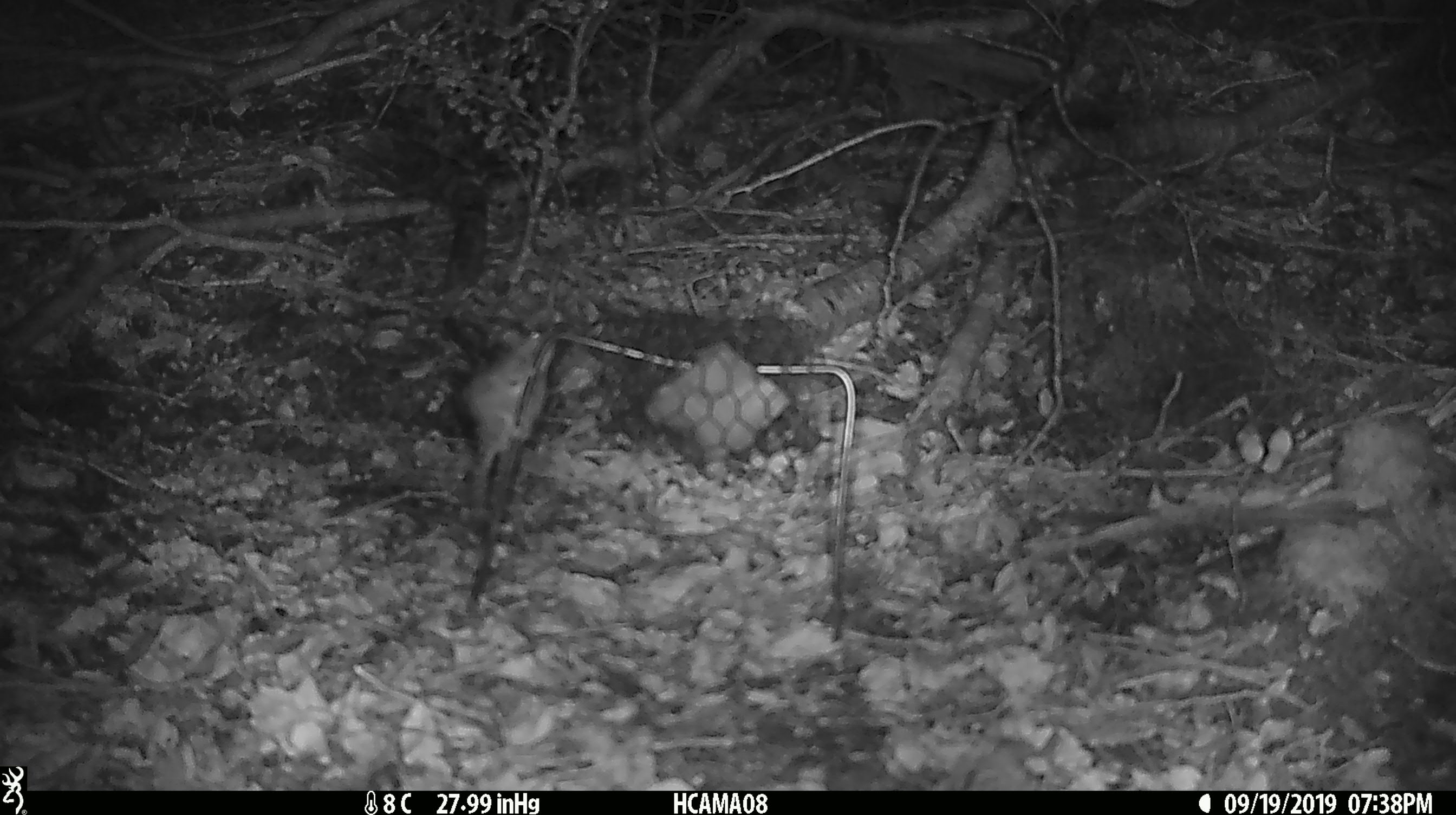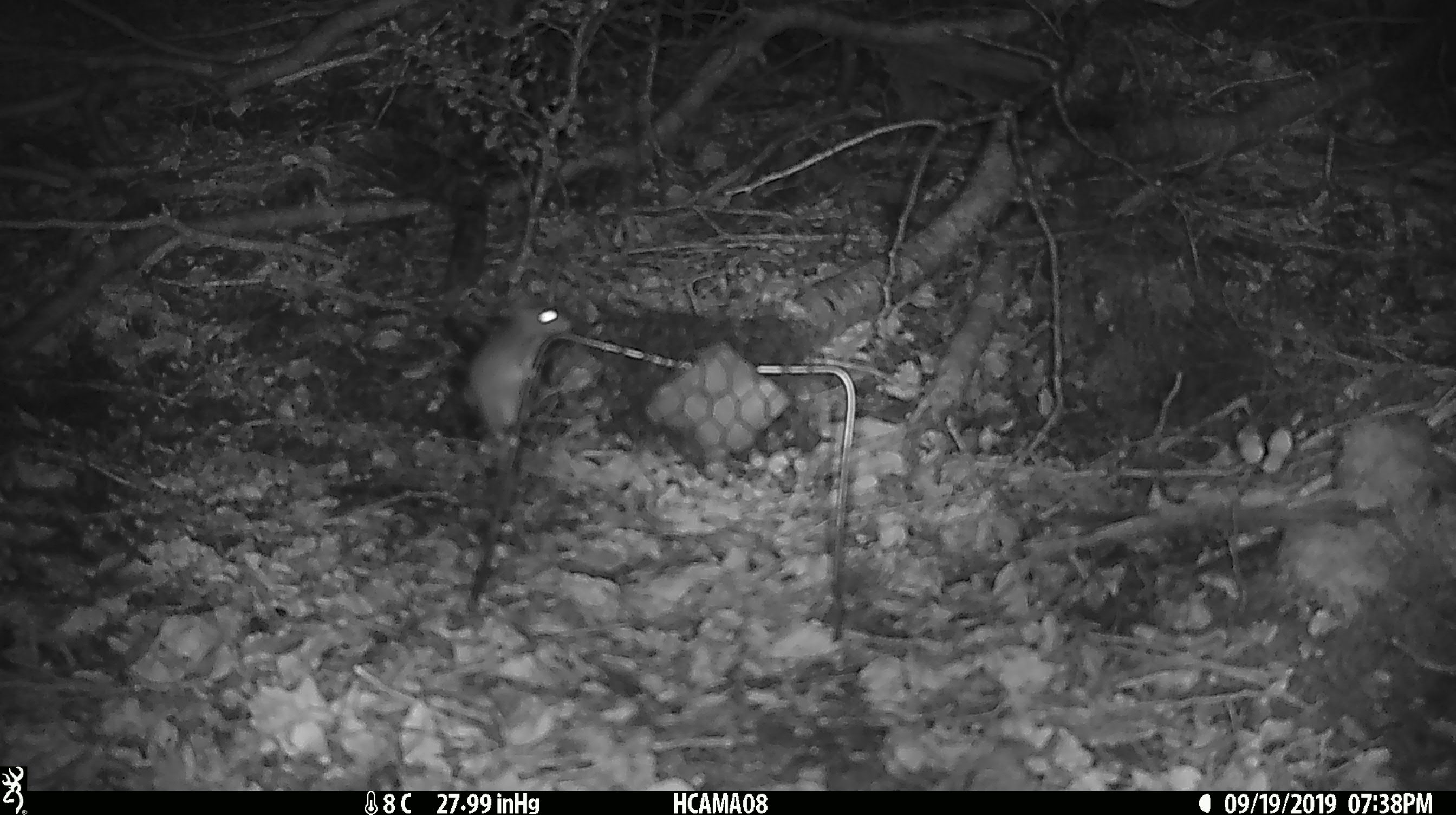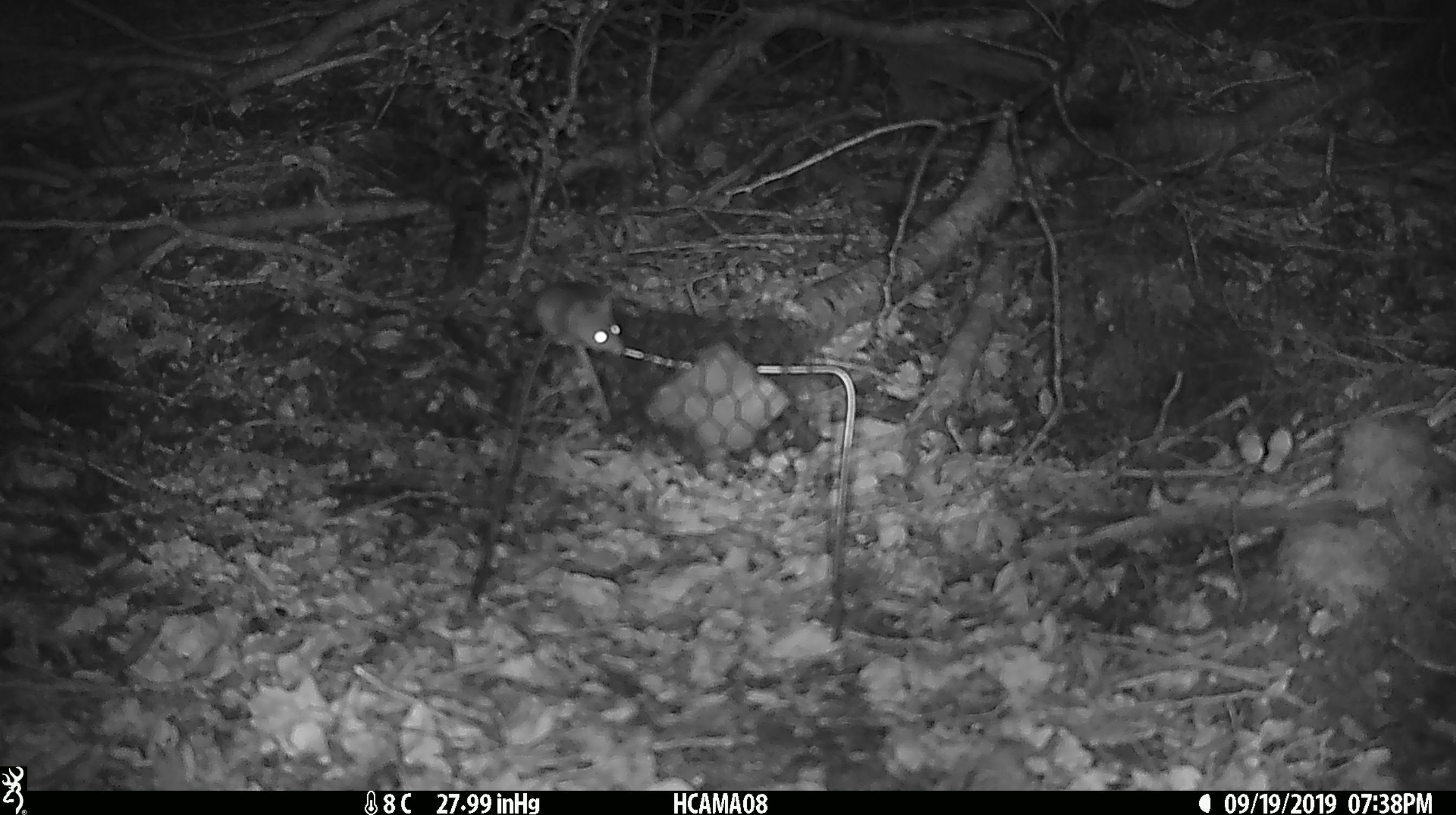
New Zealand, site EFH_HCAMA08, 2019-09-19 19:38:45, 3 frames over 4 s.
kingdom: Animalia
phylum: Chordata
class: Mammalia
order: Rodentia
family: Muridae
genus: Mus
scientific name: Mus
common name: mouse